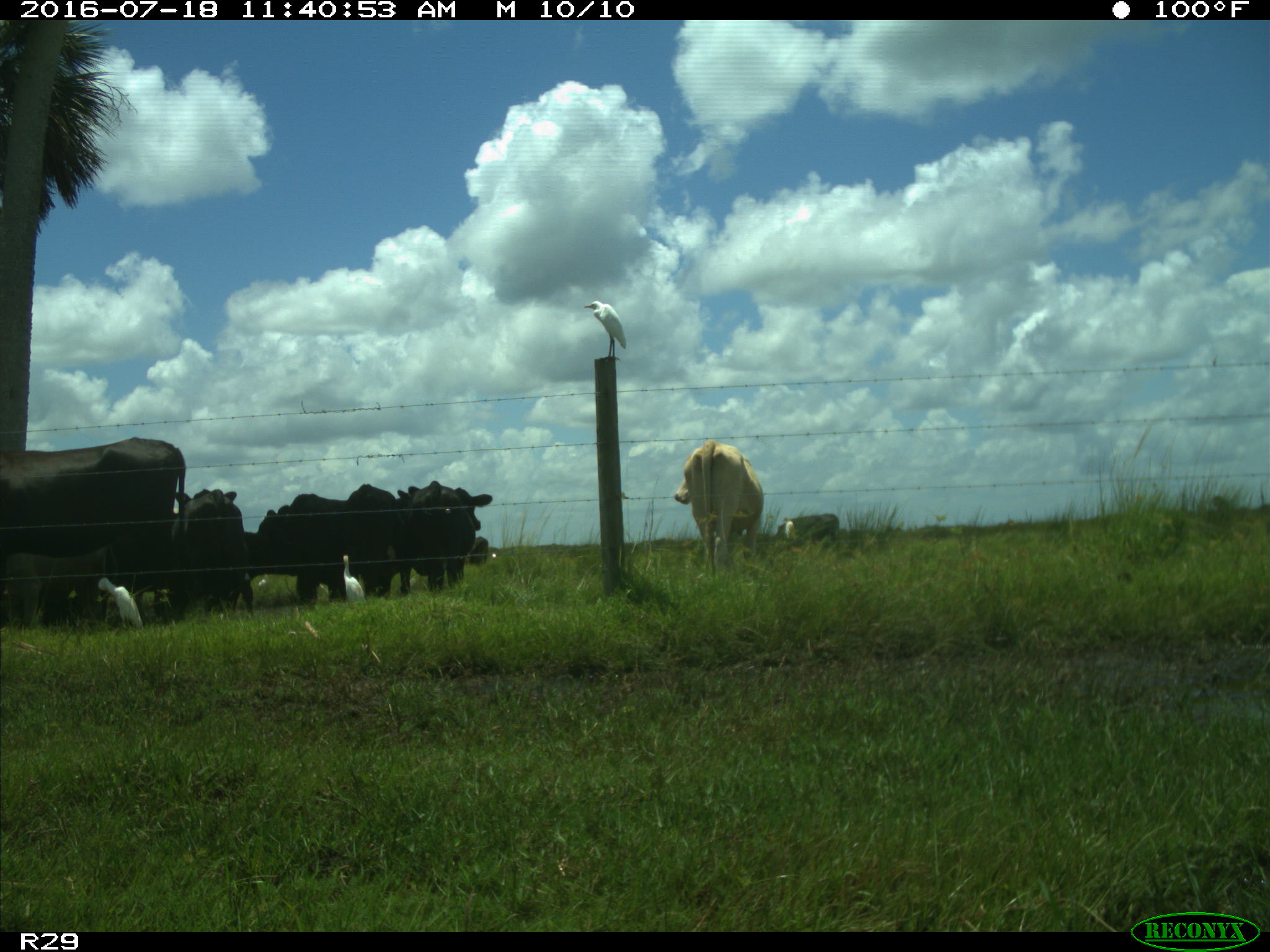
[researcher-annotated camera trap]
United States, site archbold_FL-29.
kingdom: Animalia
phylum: Chordata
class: Mammalia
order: Artiodactyla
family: Bovidae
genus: Bos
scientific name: Bos taurus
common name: domestic cow